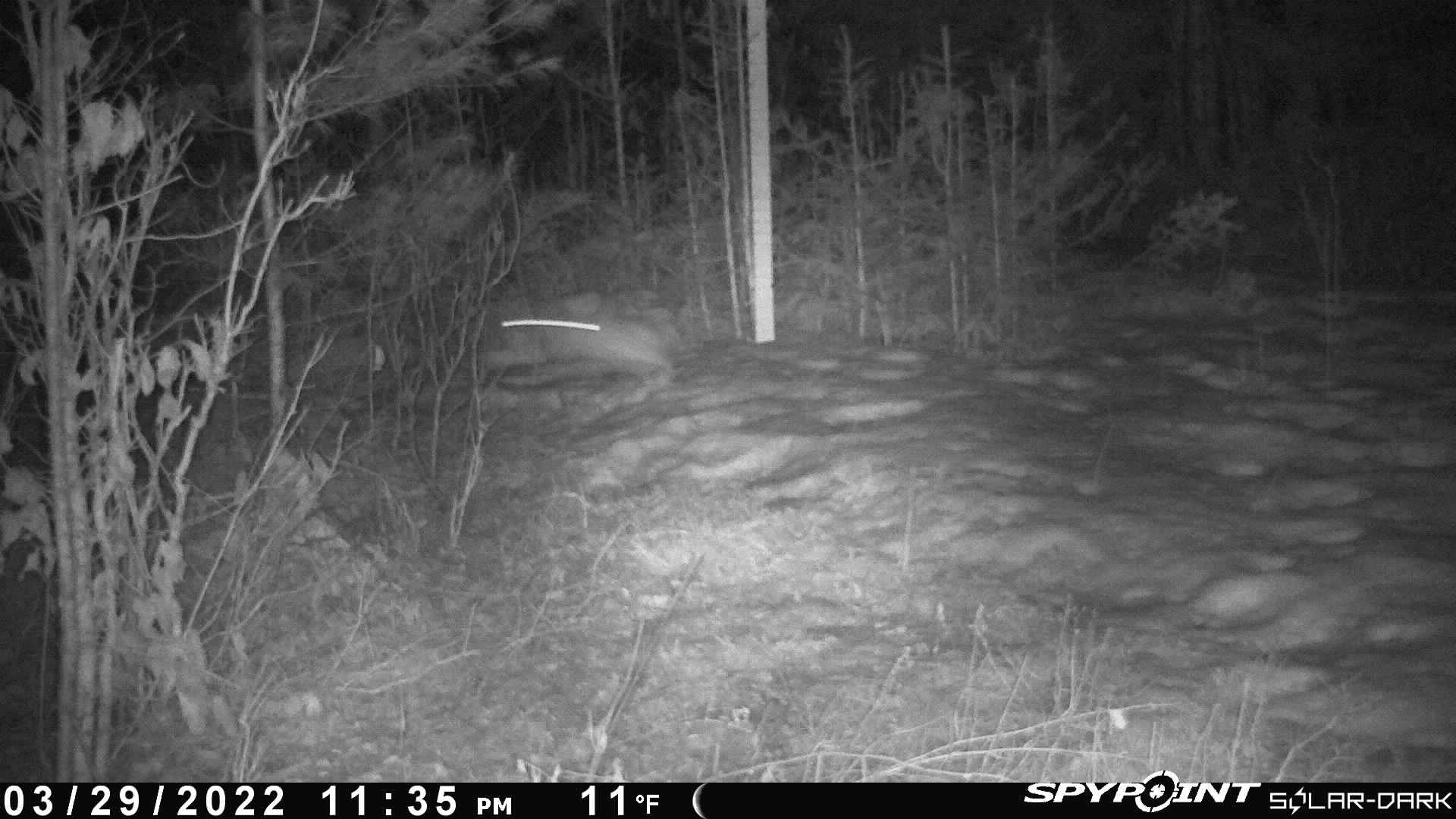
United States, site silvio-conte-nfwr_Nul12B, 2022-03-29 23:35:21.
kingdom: Animalia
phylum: Chordata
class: Mammalia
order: Lagomorpha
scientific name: Lagomorpha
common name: rabbit or hare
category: rabbit or hare sp.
Rabbit or hare sp. (rabbit or hare) (Lagomorpha).